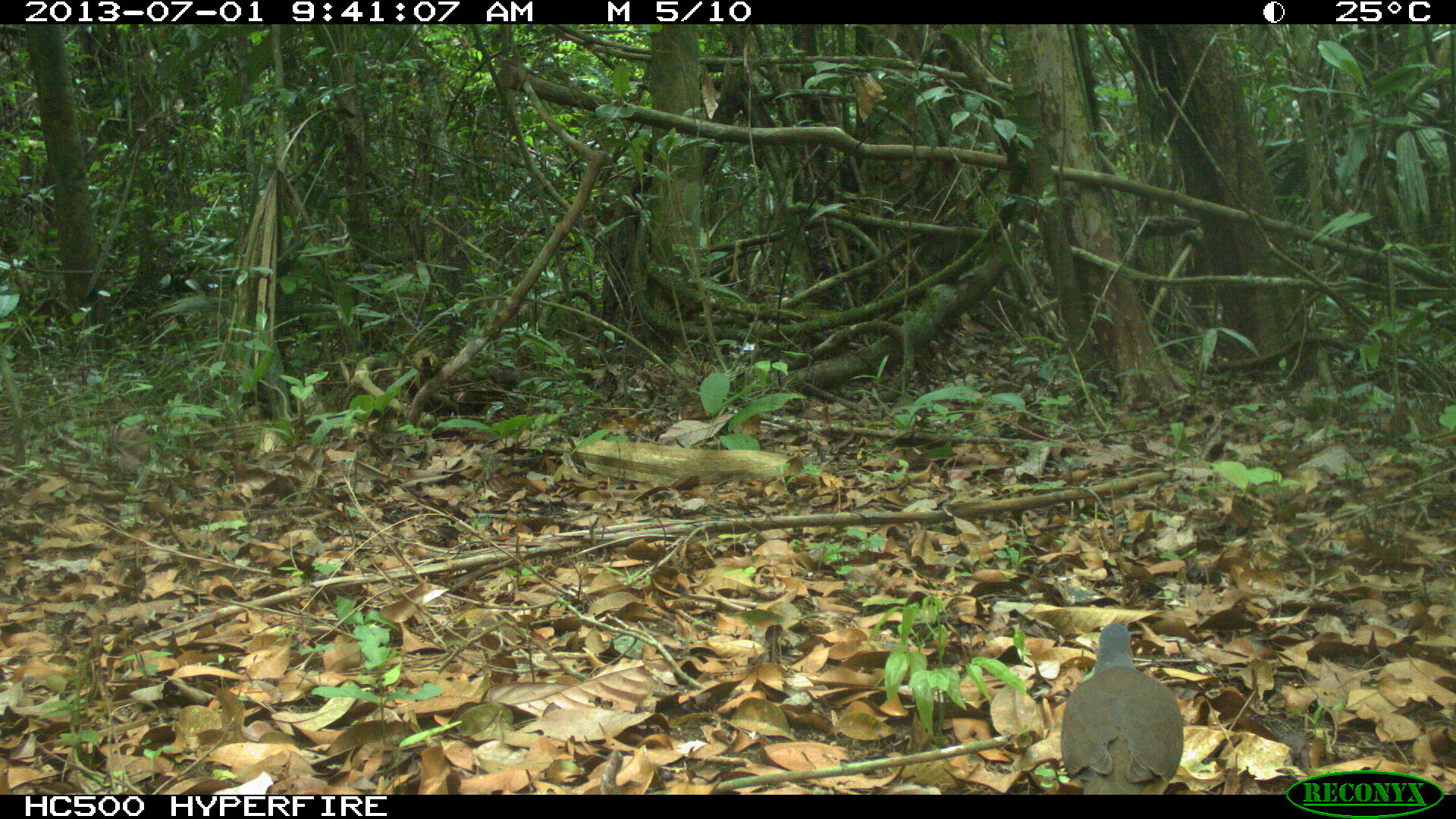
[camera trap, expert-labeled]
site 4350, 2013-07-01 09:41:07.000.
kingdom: Animalia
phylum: Chordata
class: Aves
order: Columbiformes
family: Columbidae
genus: Leptotila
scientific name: Leptotila plumbeiceps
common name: gray-headed dove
Leptotila plumbeiceps (gray-headed dove), count 1.